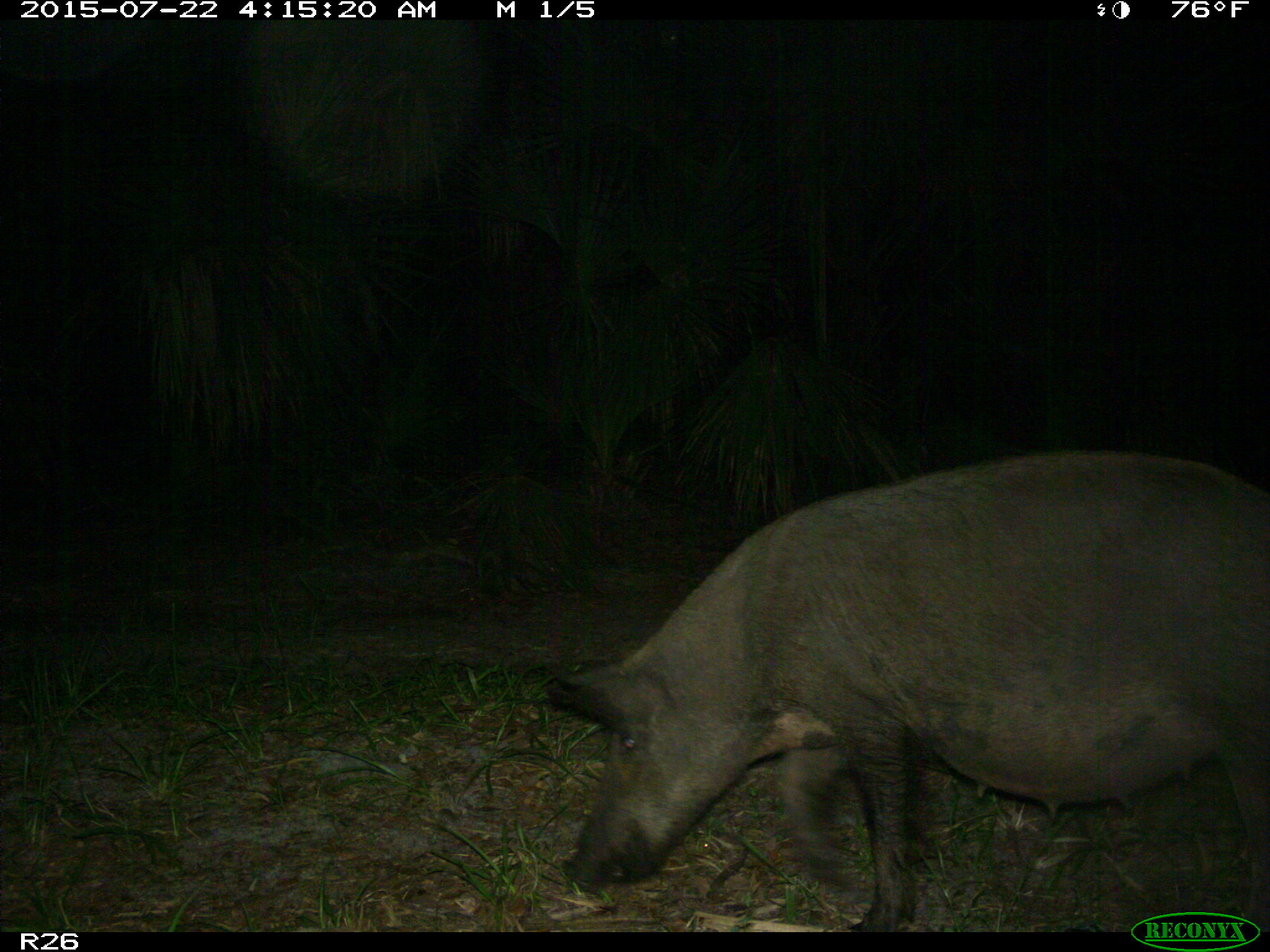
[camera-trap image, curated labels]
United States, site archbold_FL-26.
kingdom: Animalia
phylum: Chordata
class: Mammalia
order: Artiodactyla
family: Suidae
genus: Sus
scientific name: Sus scrofa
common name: wild boar